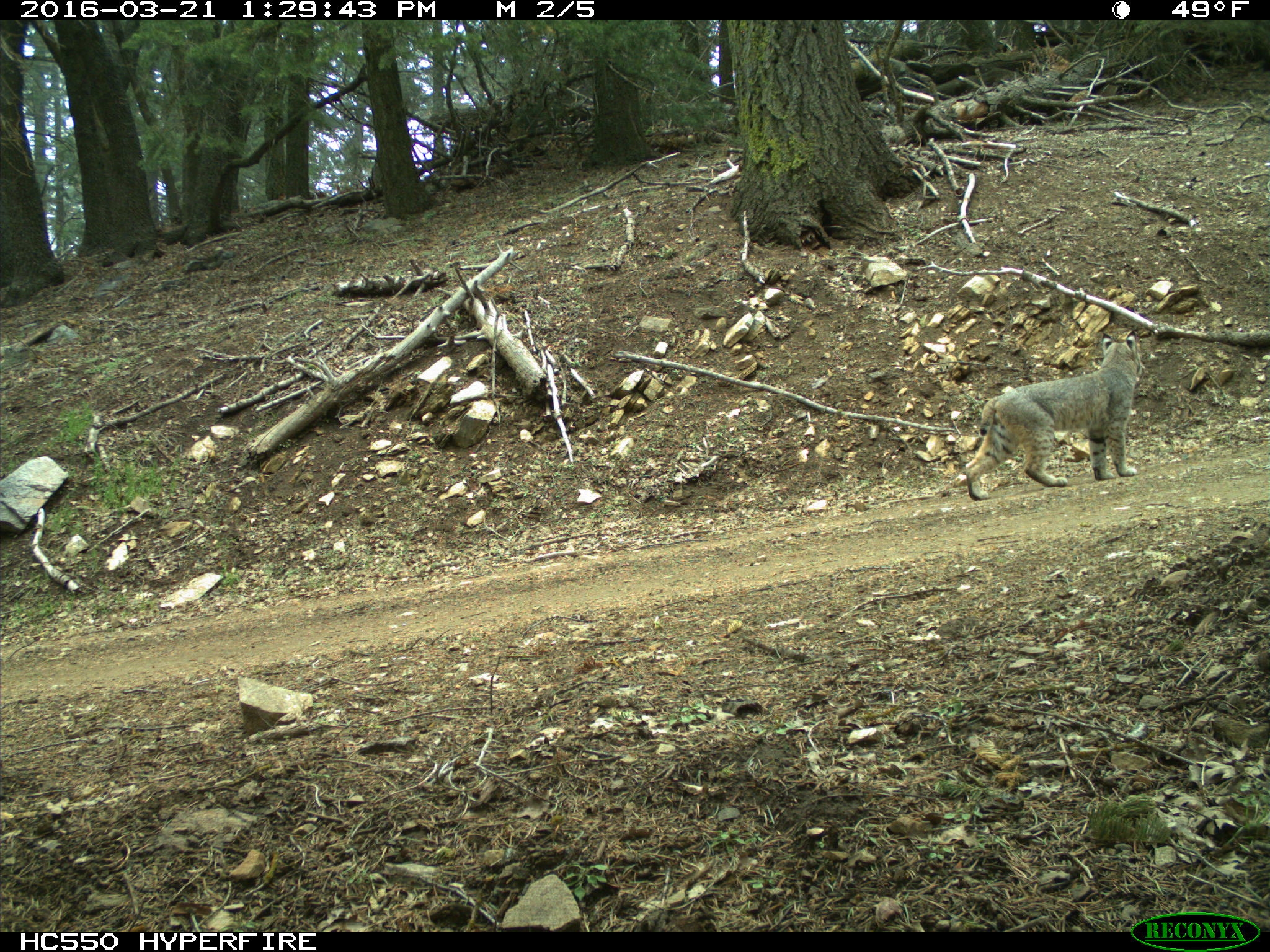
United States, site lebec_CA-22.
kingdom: Animalia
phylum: Chordata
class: Mammalia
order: Carnivora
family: Felidae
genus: Lynx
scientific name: Lynx rufus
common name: bobcat